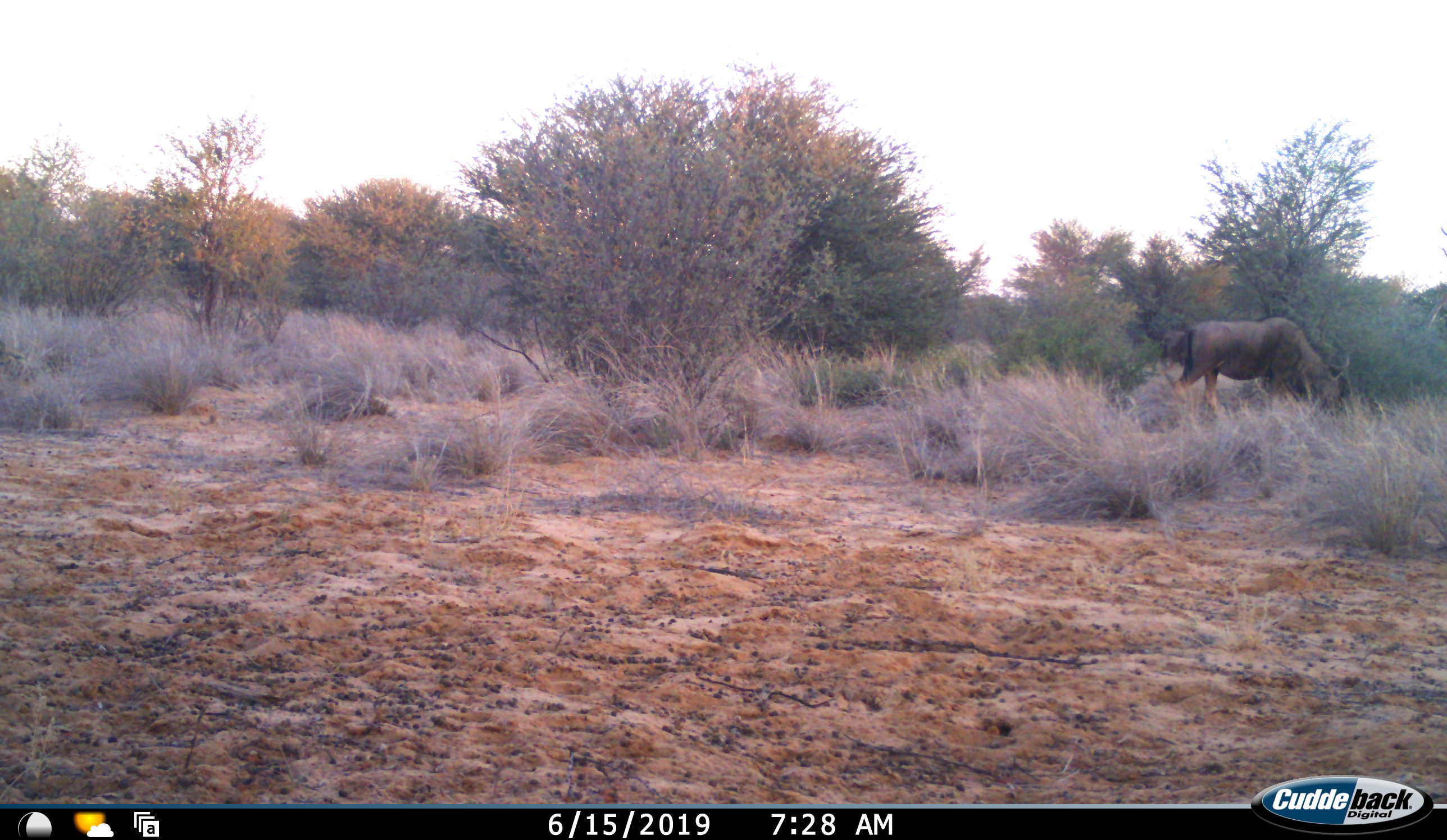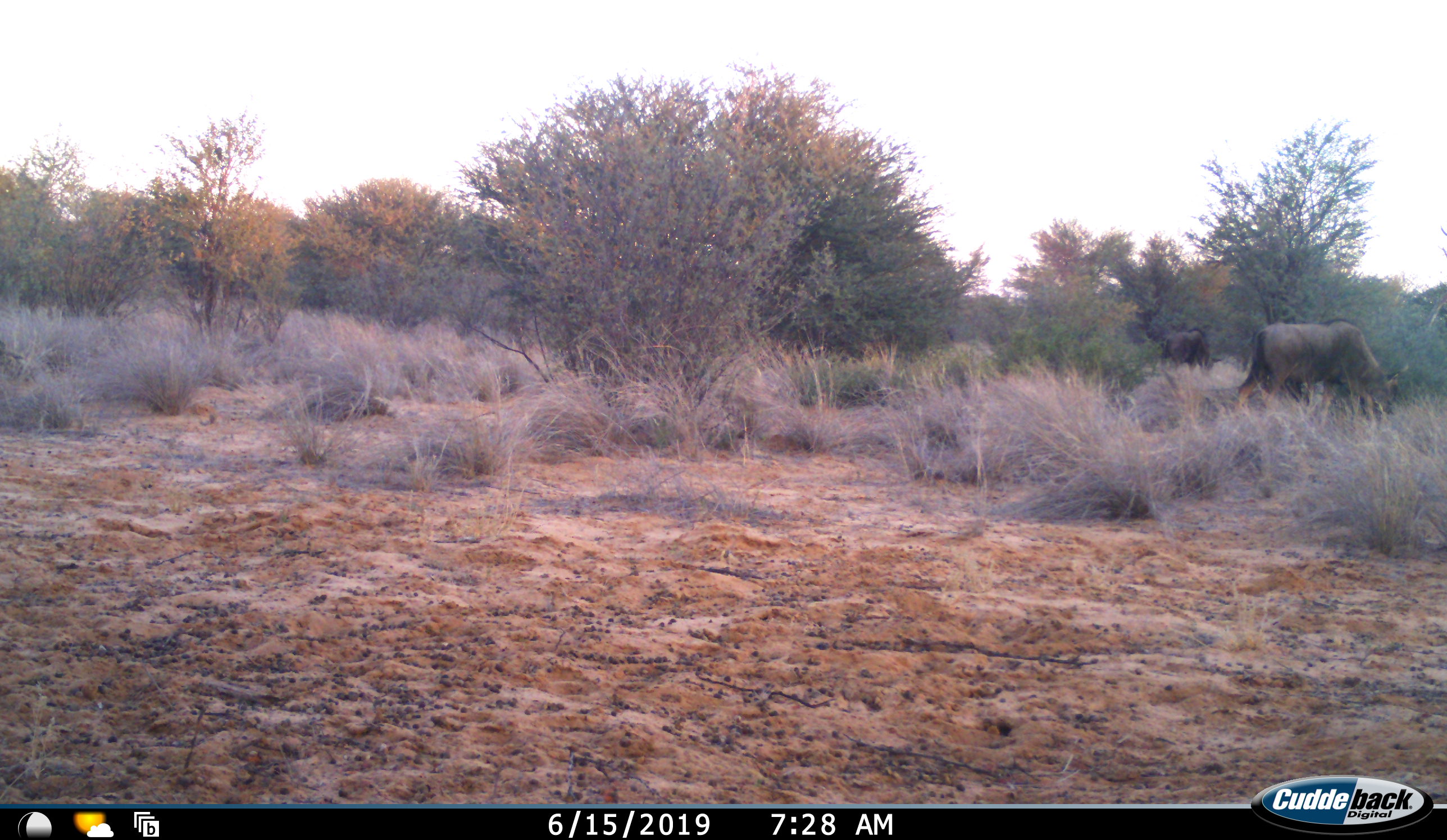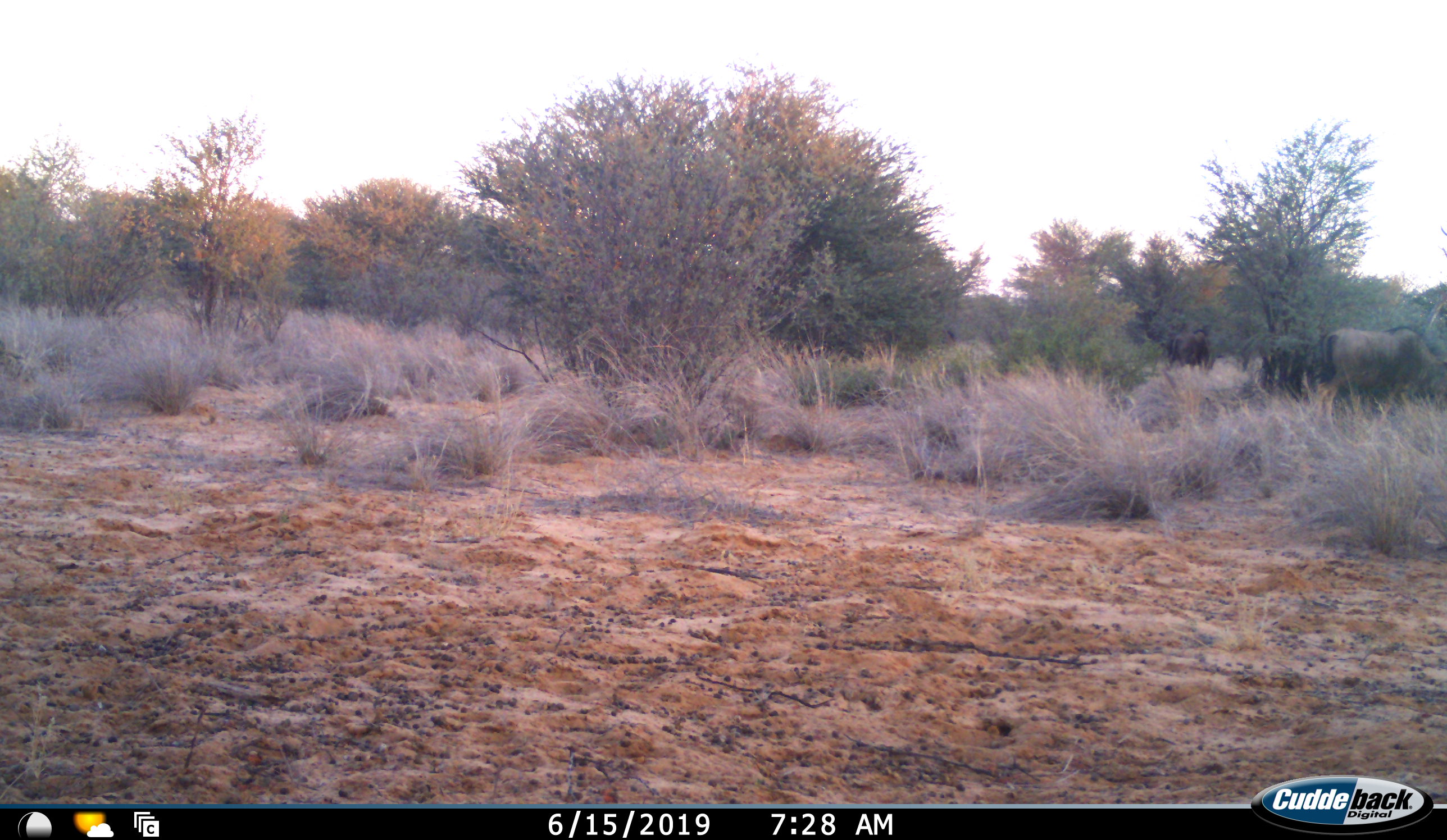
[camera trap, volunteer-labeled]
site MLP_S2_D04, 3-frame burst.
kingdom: Animalia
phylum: Chordata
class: Mammalia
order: Artiodactyla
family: Bovidae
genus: Connochaetes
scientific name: Connochaetes taurinus taurinus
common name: blue wildebeest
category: wildebeestblue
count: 2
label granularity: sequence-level